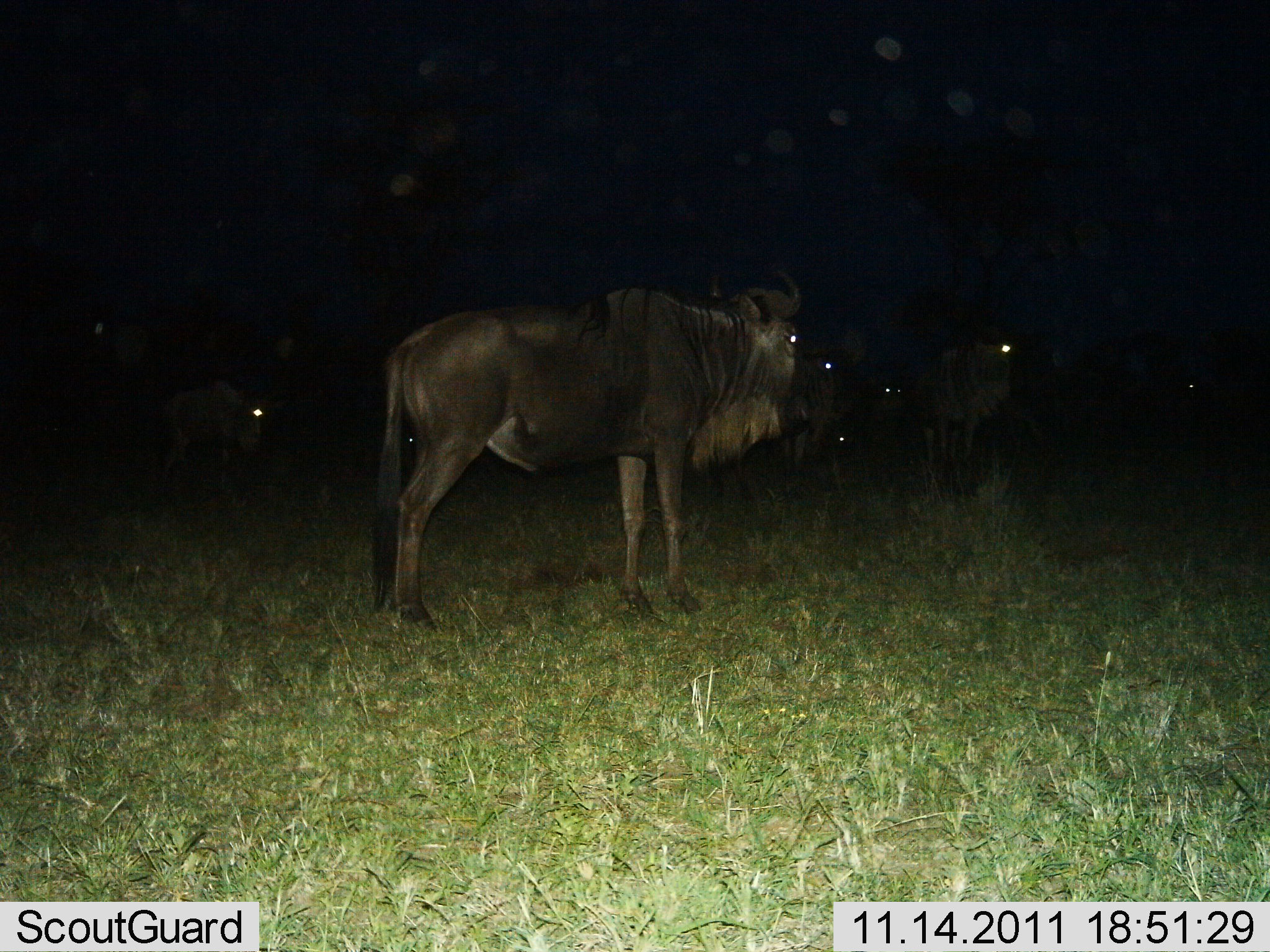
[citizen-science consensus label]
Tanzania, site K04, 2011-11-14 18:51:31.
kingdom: Animalia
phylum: Chordata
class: Mammalia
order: Artiodactyla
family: Bovidae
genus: Connochaetes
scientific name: Connochaetes taurinus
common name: blue wildebeest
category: wildebeest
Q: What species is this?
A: Wildebeest (blue wildebeest) (Connochaetes taurinus).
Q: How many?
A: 7.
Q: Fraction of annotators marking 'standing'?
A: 92%.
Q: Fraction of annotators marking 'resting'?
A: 8%.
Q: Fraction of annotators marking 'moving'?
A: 0%.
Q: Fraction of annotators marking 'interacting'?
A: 0%.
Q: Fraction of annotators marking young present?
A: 8%.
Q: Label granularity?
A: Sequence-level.